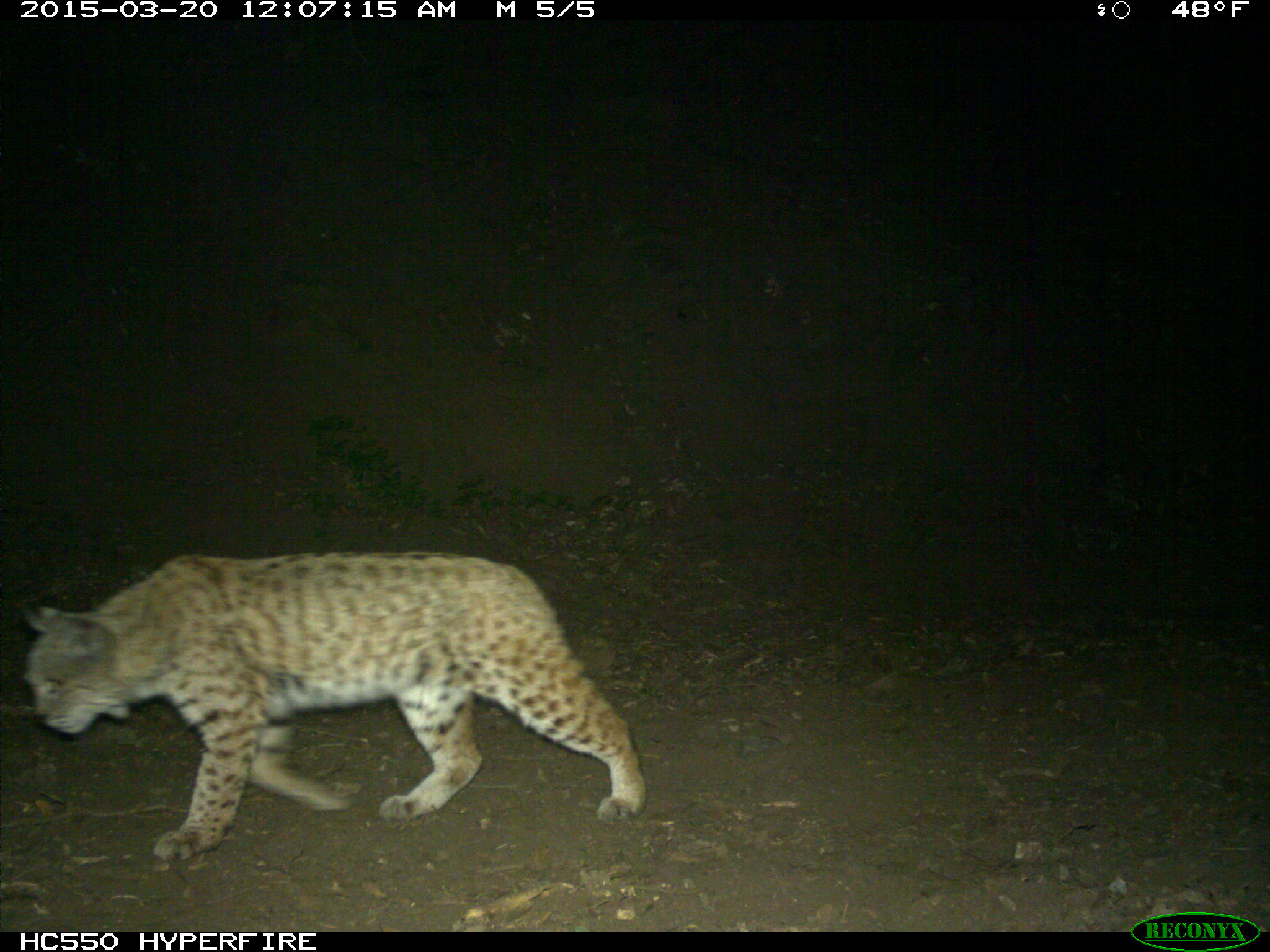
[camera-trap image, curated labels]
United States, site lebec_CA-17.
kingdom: Animalia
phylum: Chordata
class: Mammalia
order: Carnivora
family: Felidae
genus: Lynx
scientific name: Lynx rufus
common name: bobcat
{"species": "Lynx rufus (bobcat)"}